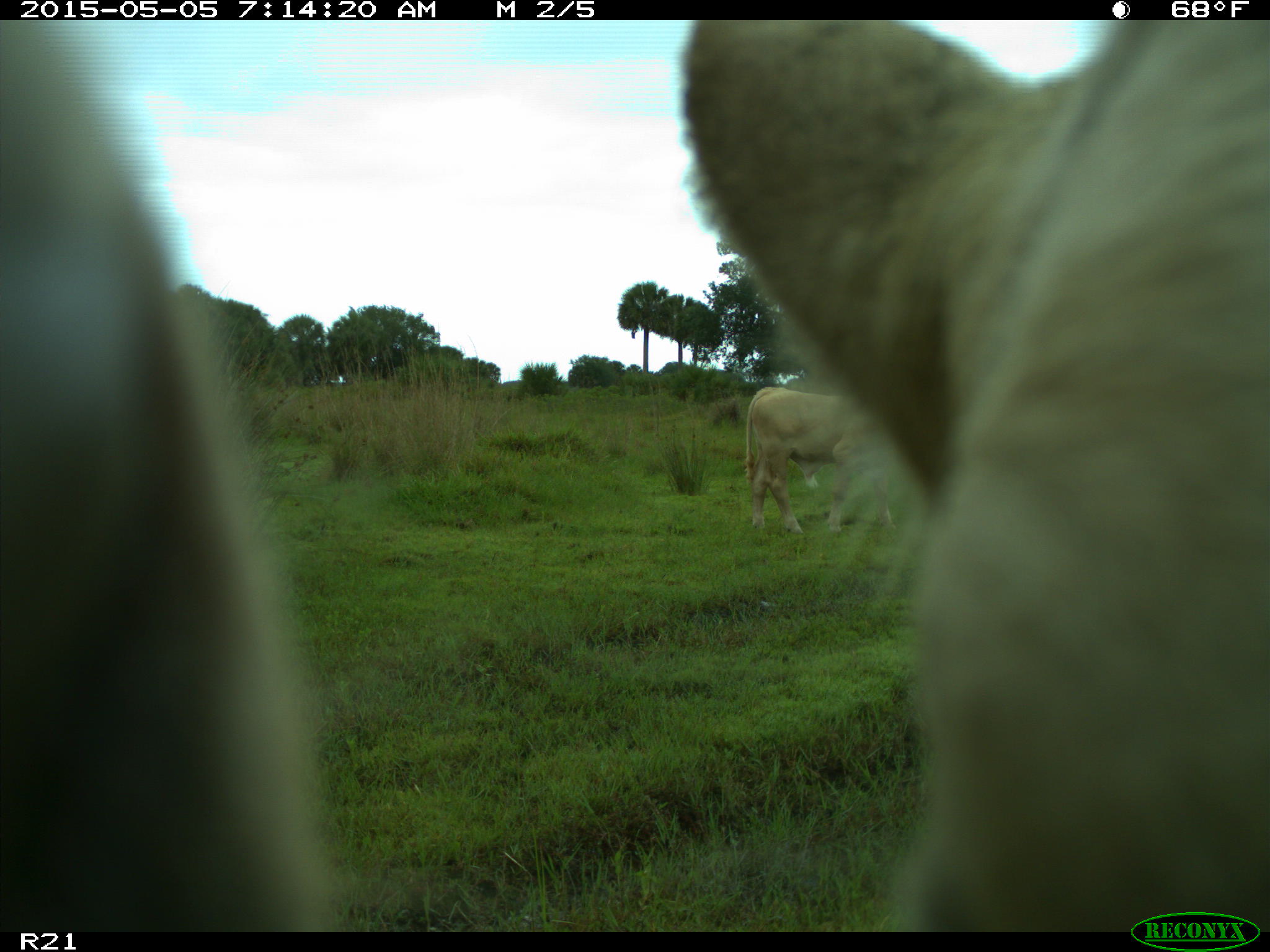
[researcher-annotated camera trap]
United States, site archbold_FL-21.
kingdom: Animalia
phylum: Chordata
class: Mammalia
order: Artiodactyla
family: Bovidae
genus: Bos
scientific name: Bos taurus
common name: domestic cow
Bos taurus (domestic cow).